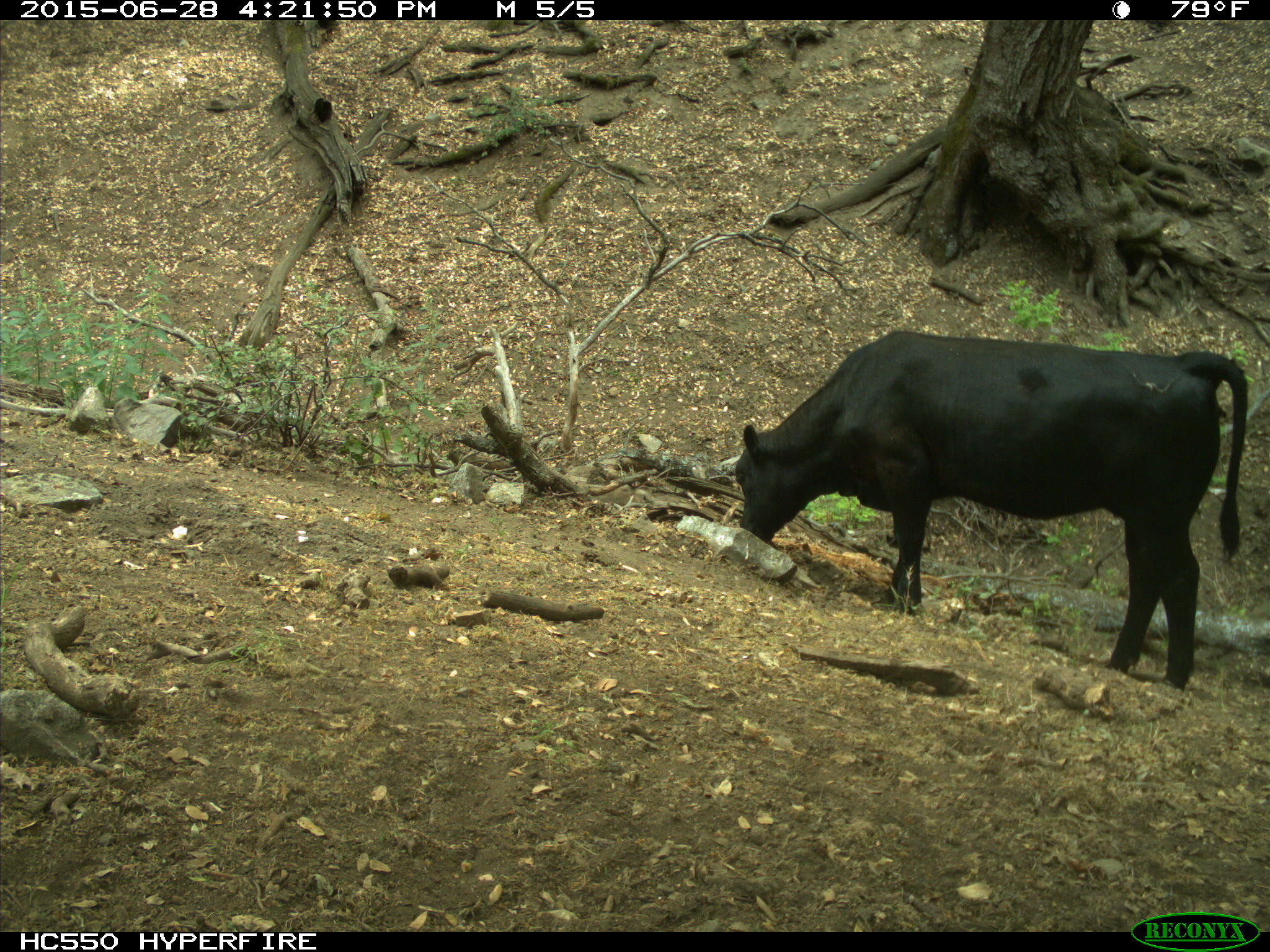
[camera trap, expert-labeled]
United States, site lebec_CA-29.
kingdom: Animalia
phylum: Chordata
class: Mammalia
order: Artiodactyla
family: Bovidae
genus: Bos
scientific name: Bos taurus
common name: domestic cow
Bos taurus (domestic cow).